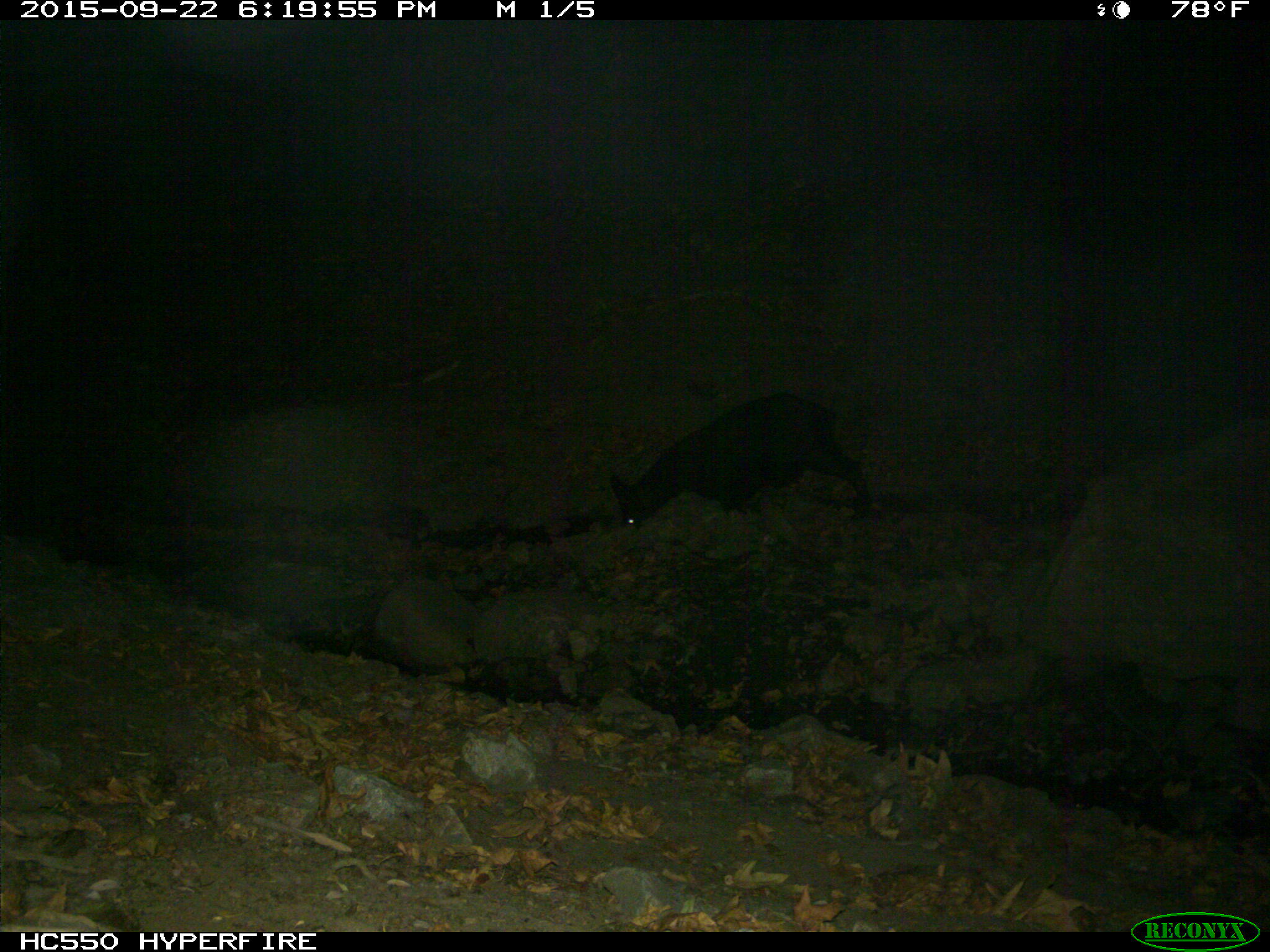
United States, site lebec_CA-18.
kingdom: Animalia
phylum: Chordata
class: Mammalia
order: Artiodactyla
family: Suidae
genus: Sus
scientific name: Sus scrofa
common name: wild boar